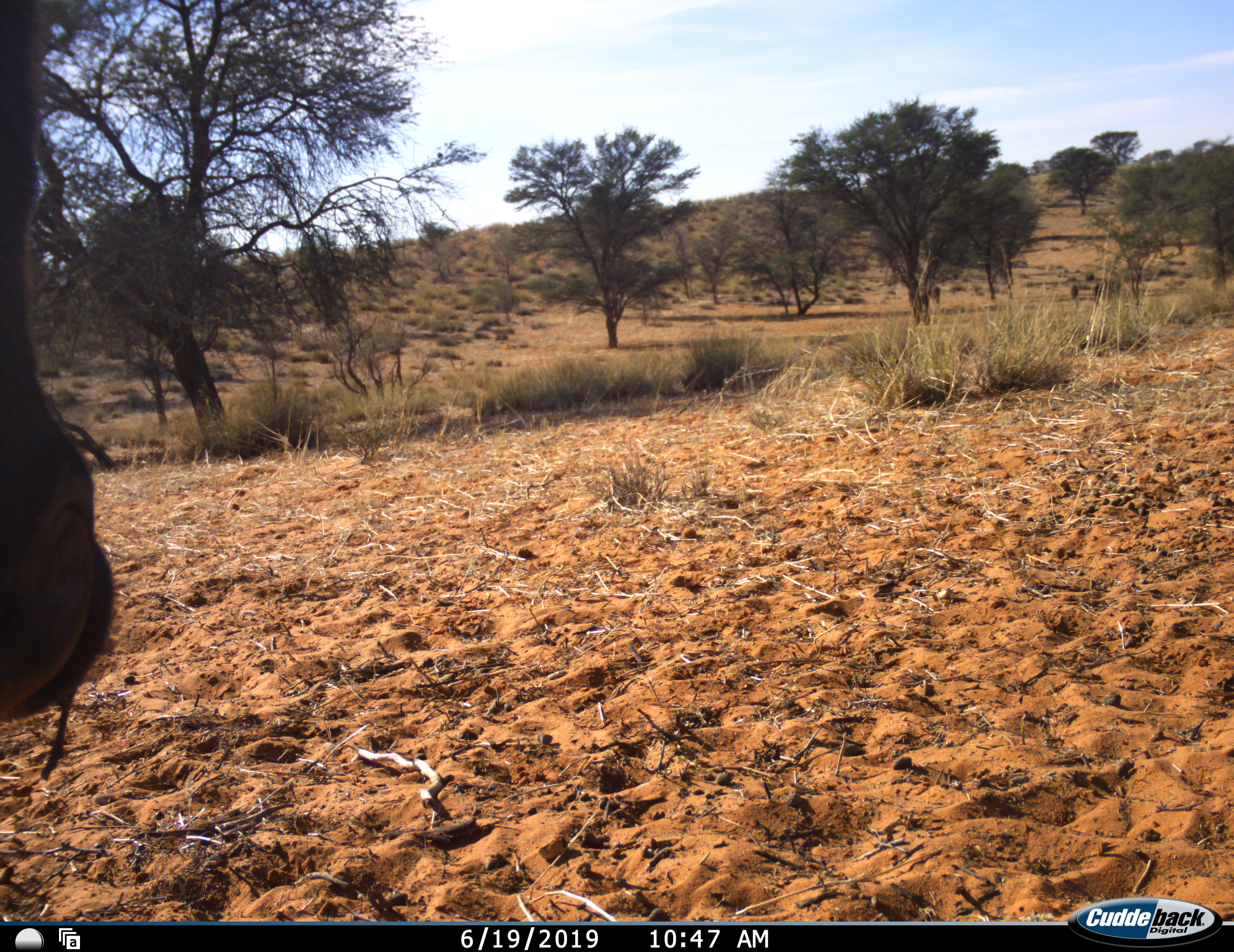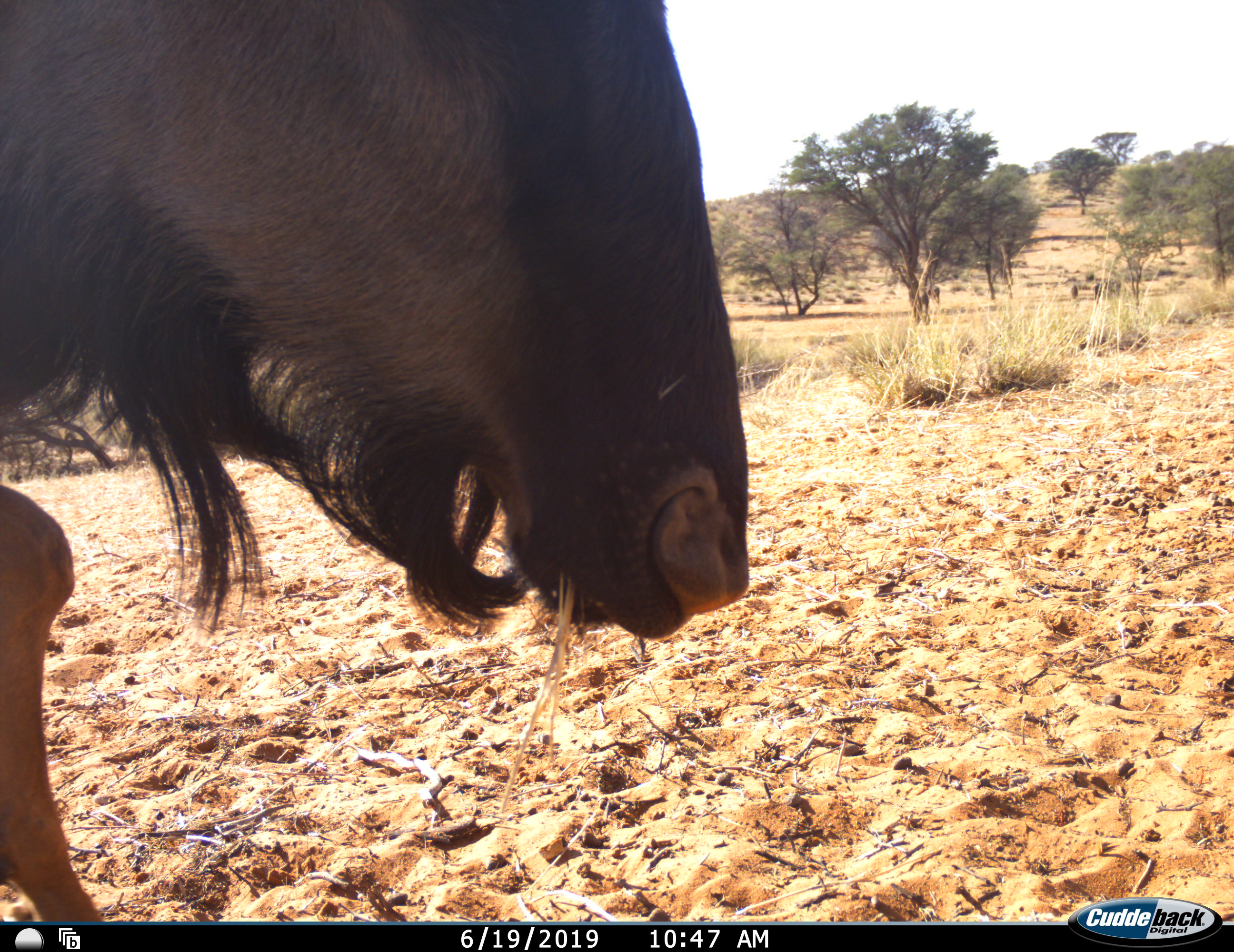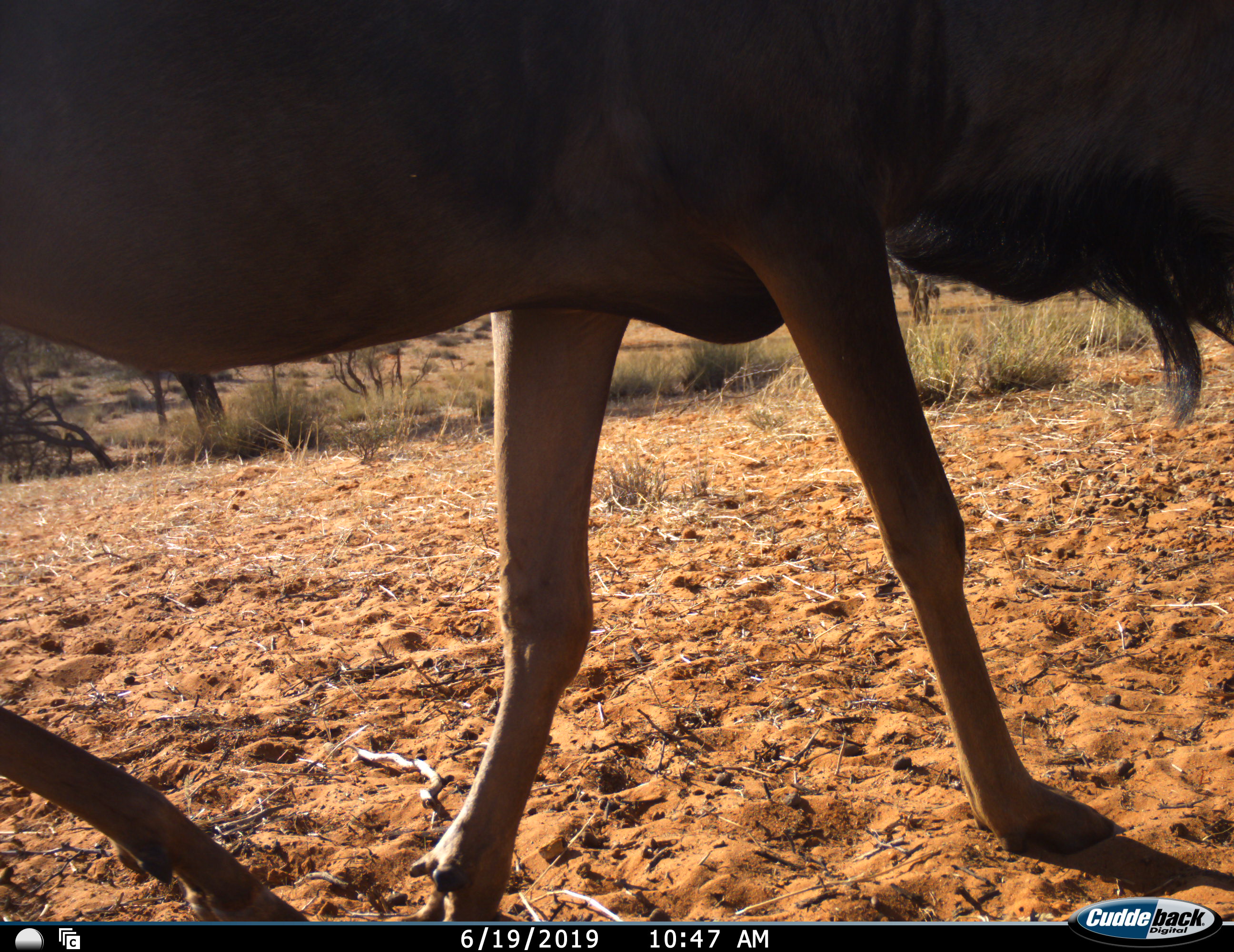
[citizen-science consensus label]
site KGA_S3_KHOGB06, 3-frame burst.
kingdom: Animalia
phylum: Chordata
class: Mammalia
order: Artiodactyla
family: Bovidae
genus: Connochaetes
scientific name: Connochaetes taurinus taurinus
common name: blue wildebeest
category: wildebeestblue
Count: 1.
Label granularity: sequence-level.